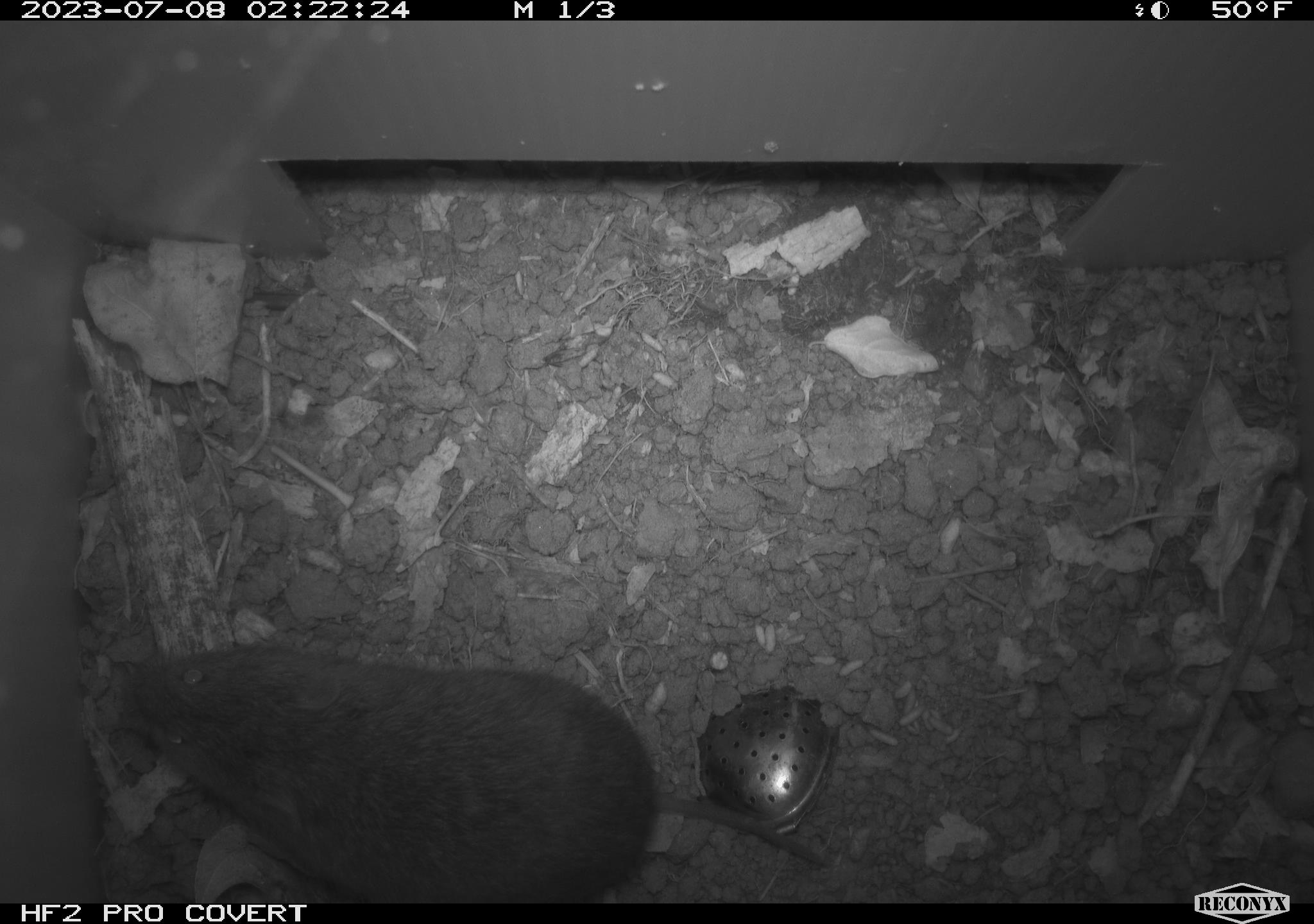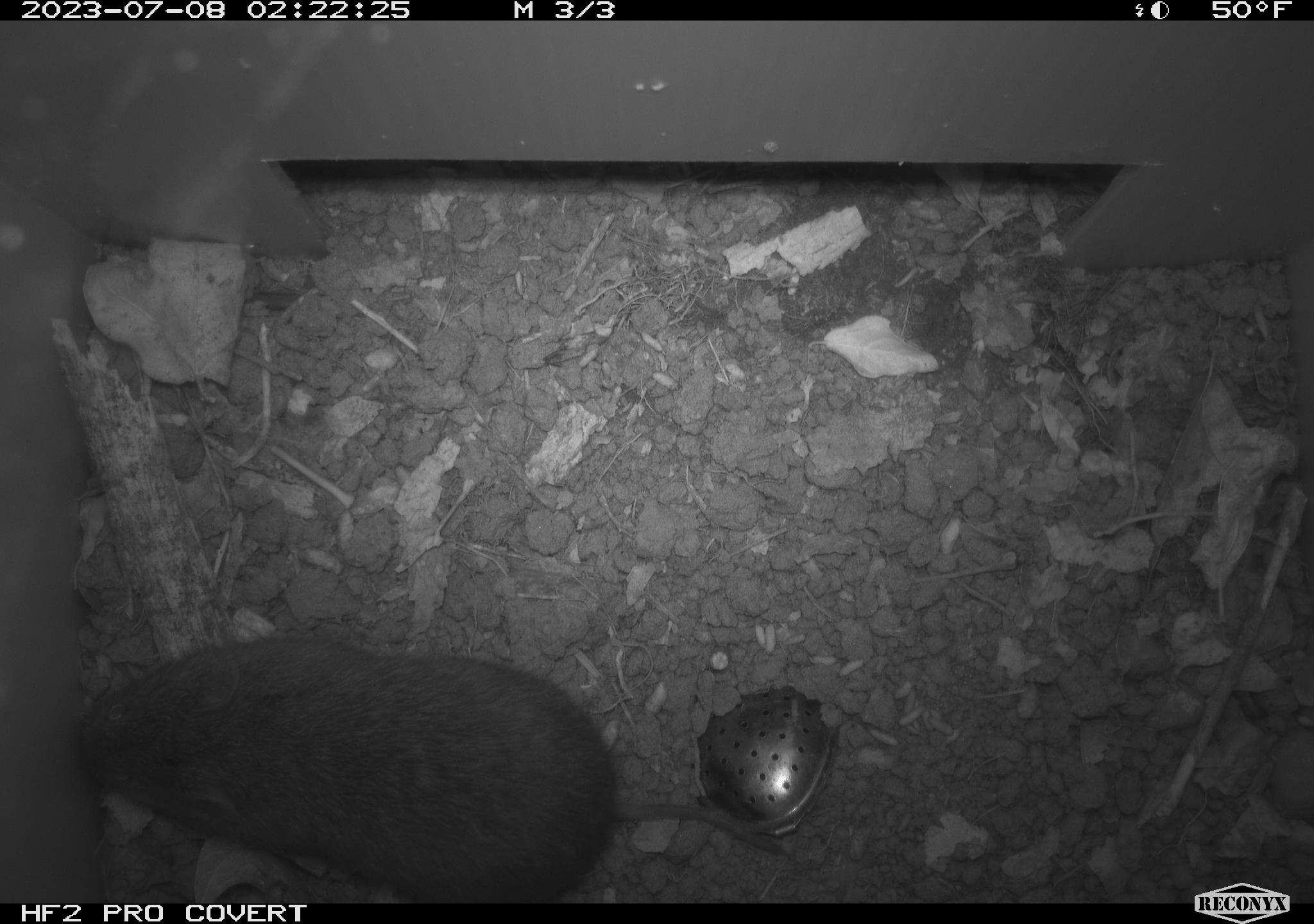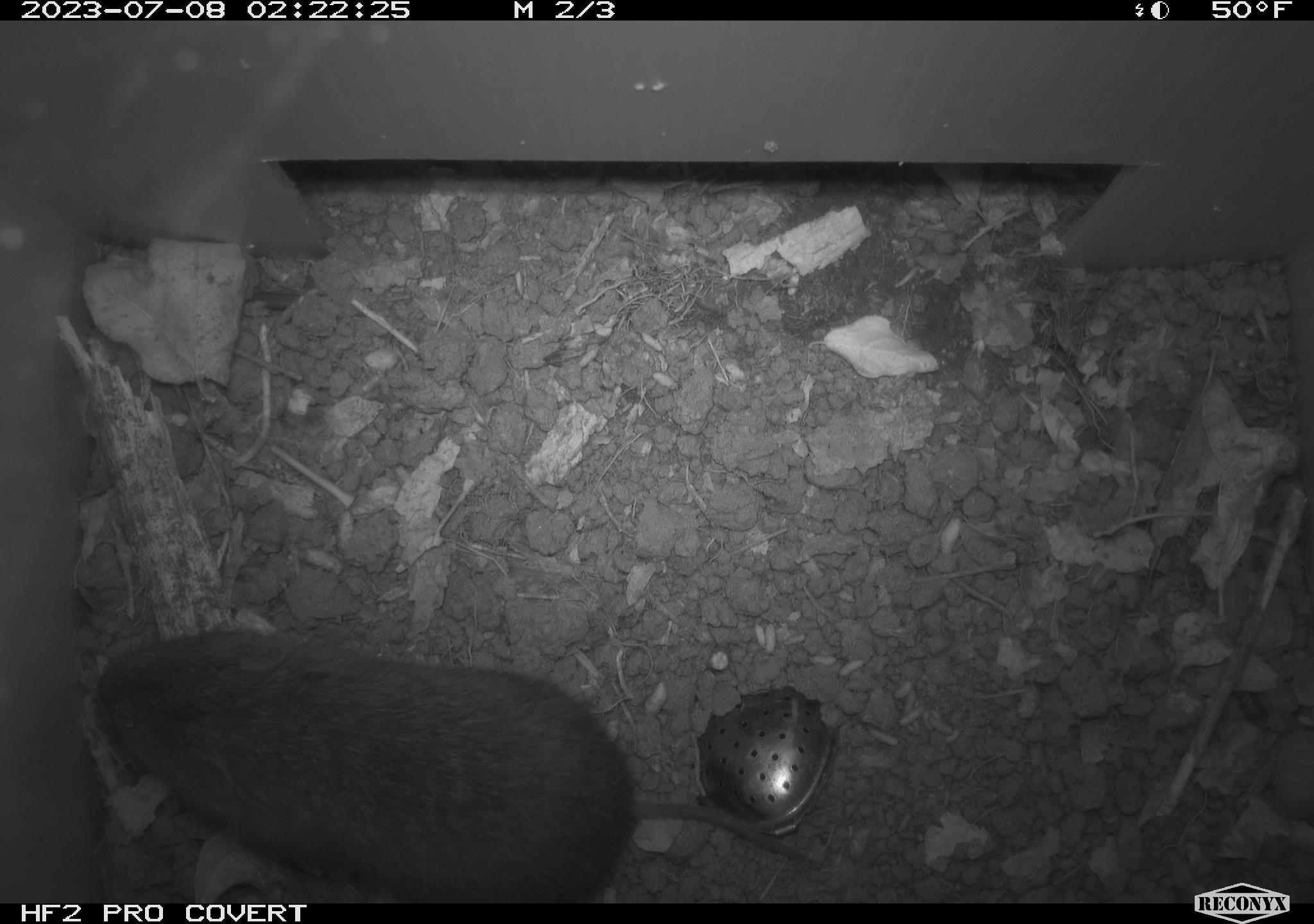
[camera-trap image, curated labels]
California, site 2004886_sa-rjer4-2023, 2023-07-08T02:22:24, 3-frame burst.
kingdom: Animalia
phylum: Chordata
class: Mammalia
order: Rodentia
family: Cricetidae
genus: Microtus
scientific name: Microtus californicus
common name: california vole